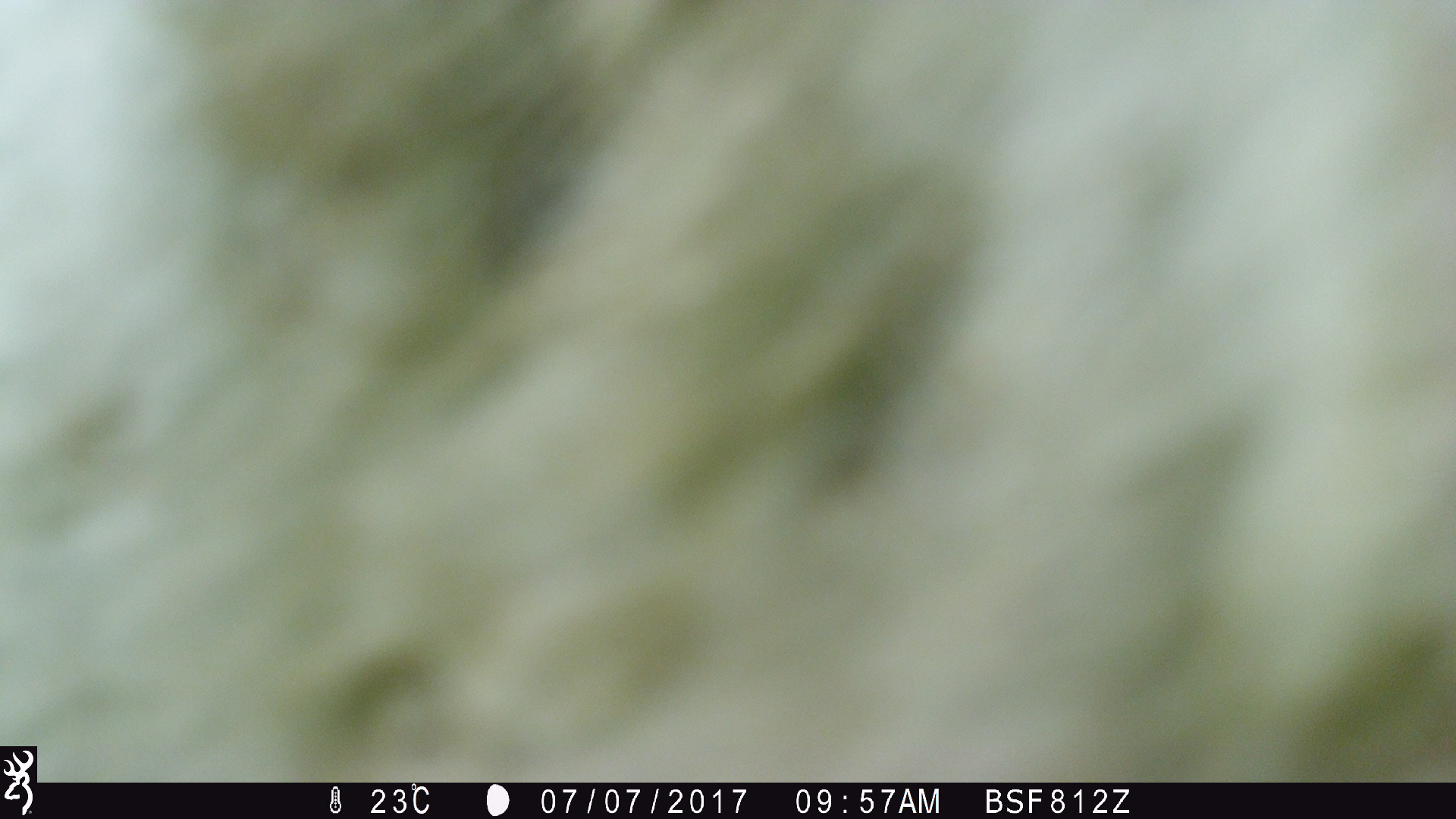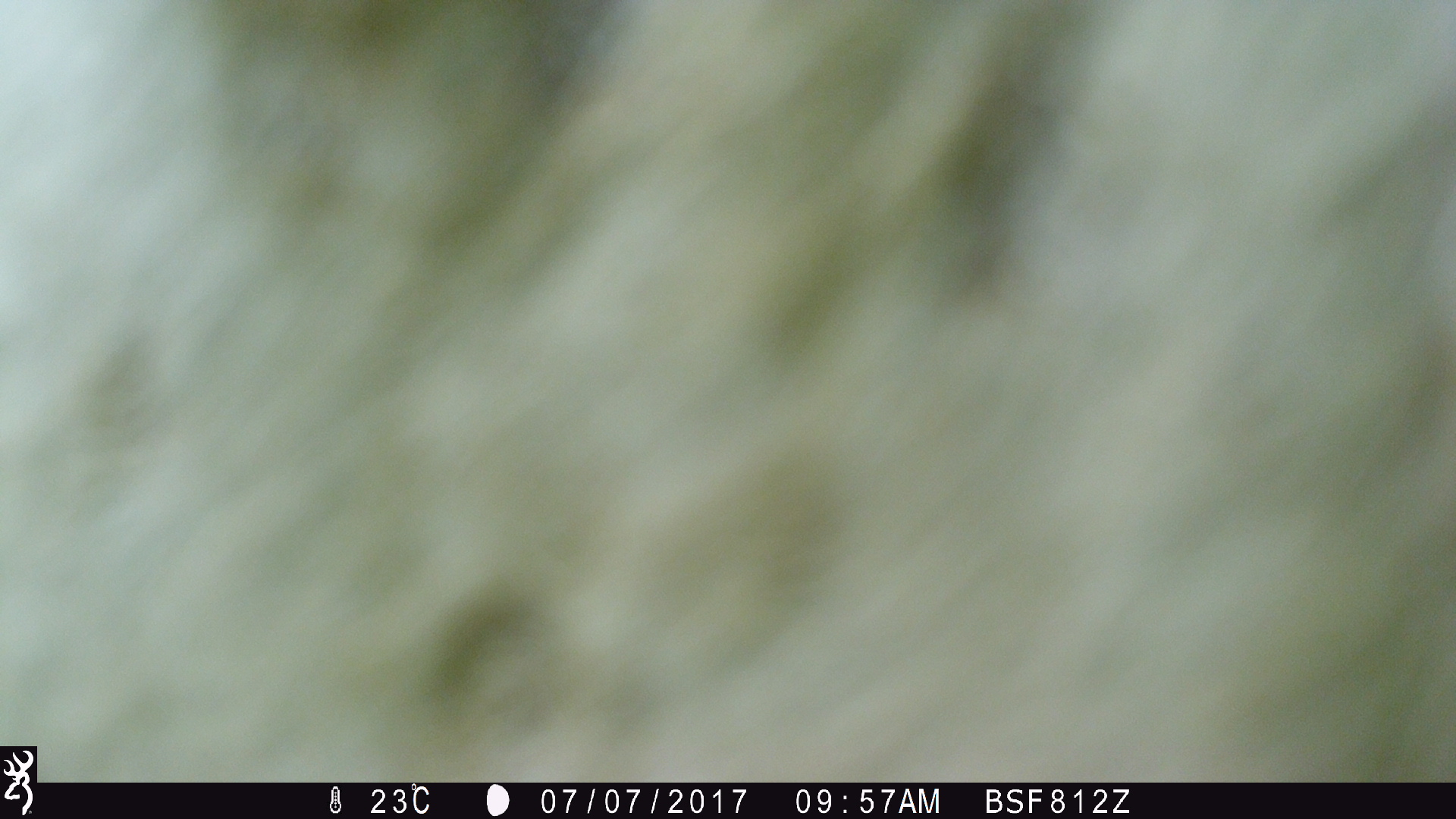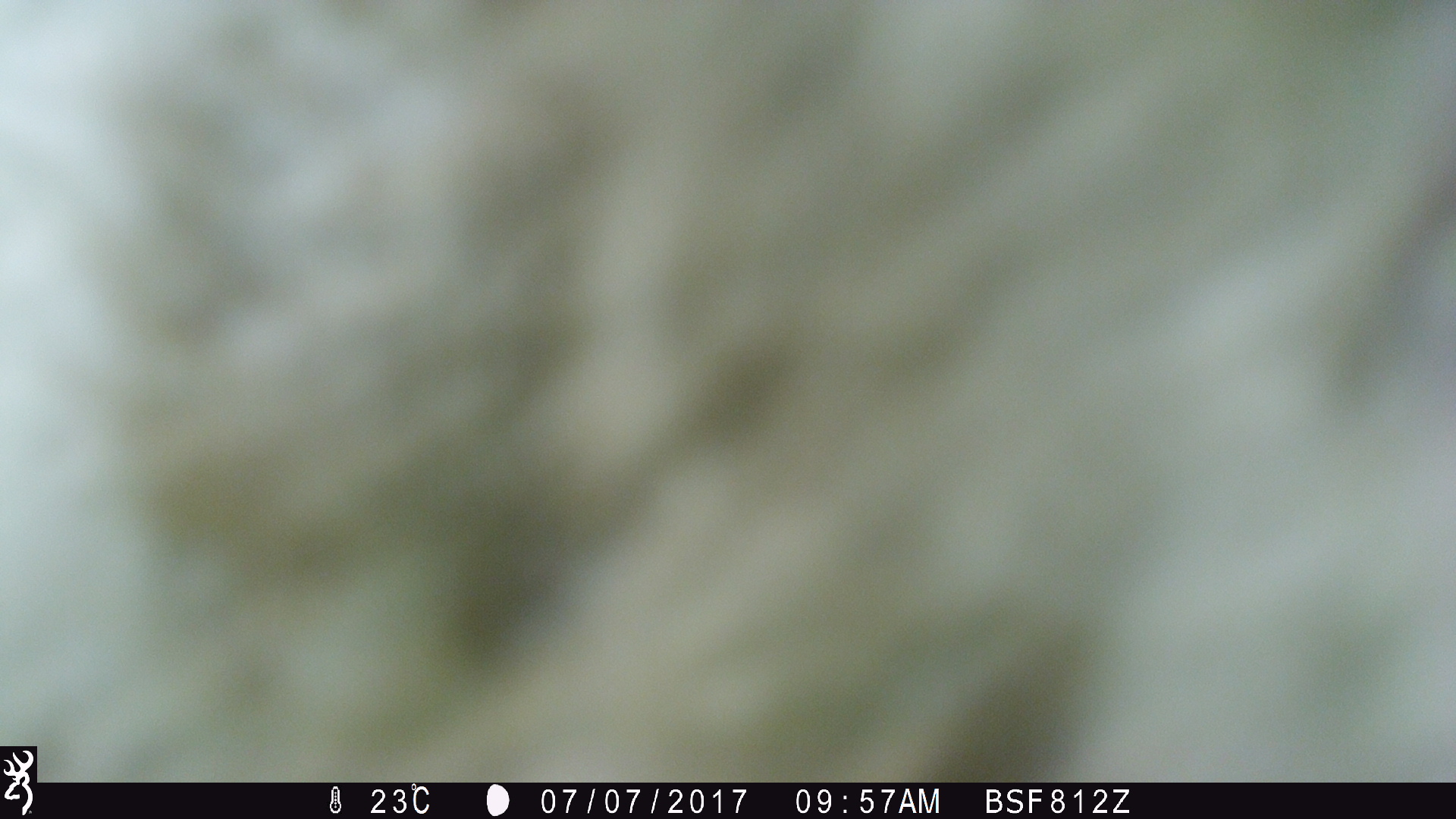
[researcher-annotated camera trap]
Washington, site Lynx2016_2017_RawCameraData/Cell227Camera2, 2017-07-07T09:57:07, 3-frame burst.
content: unidentified animal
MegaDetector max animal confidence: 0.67